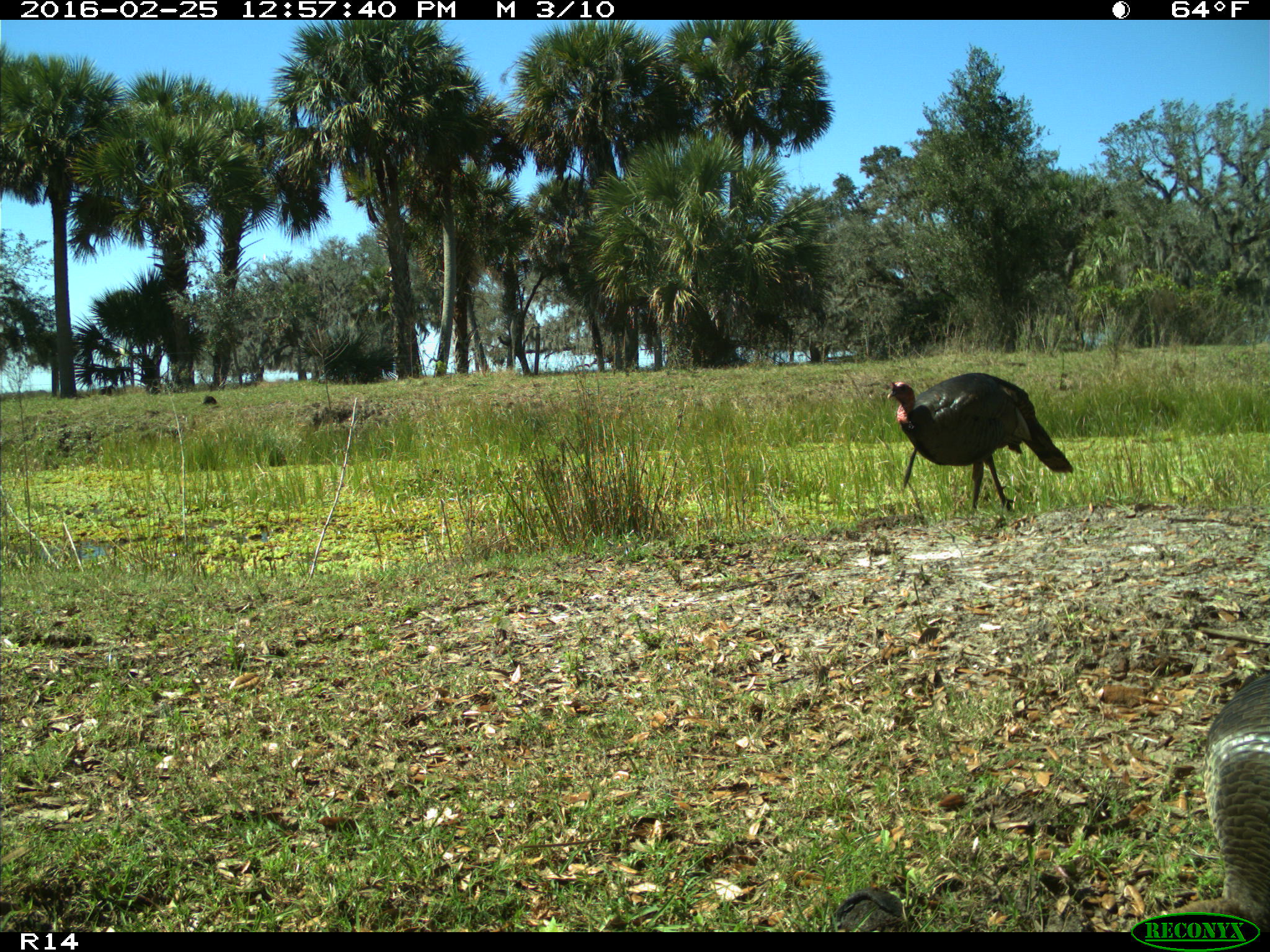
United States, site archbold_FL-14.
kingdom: Animalia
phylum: Chordata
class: Aves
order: Galliformes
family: Phasianidae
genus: Meleagris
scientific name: Meleagris gallopavo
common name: wild turkey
Meleagris gallopavo (wild turkey).